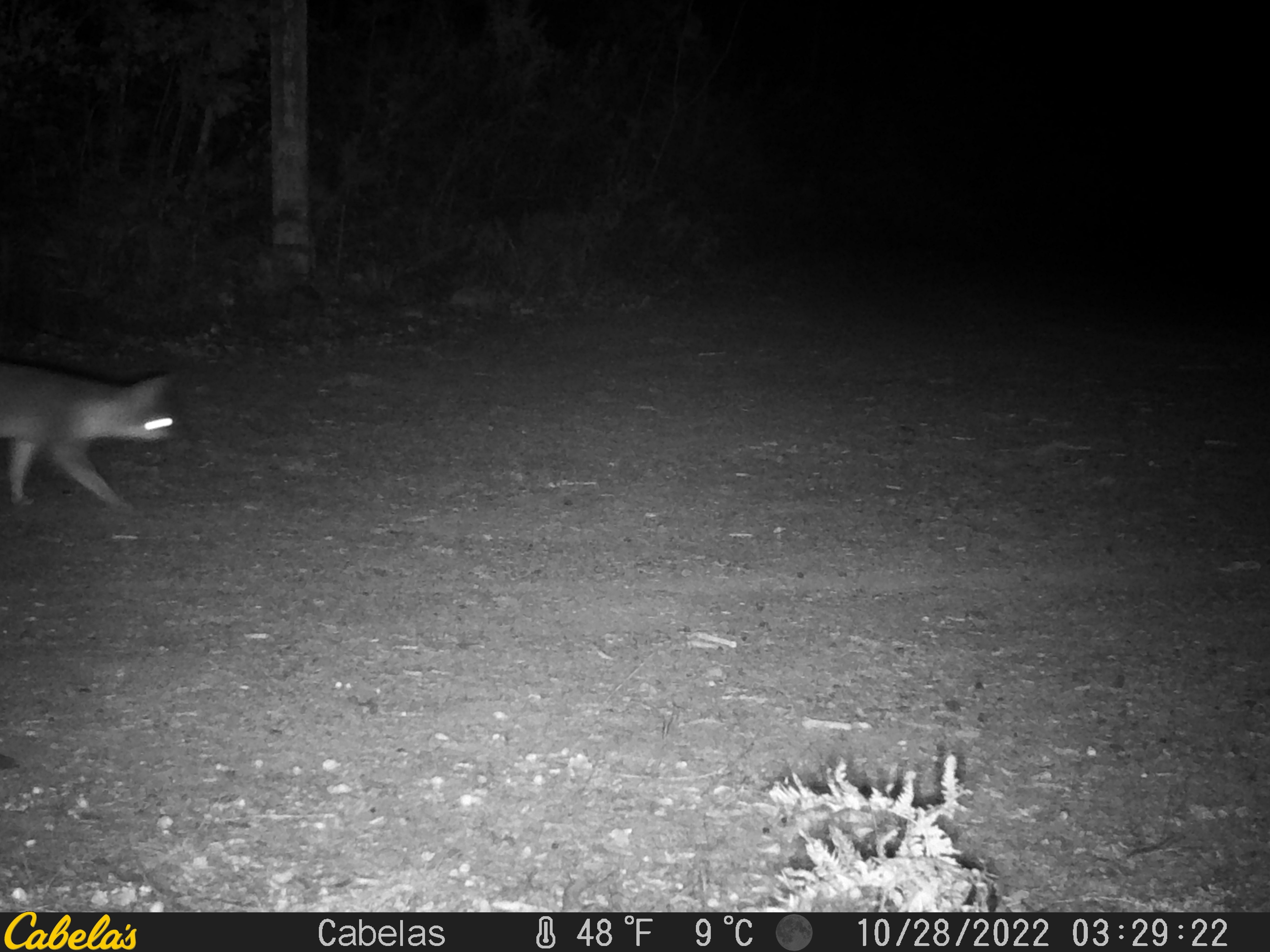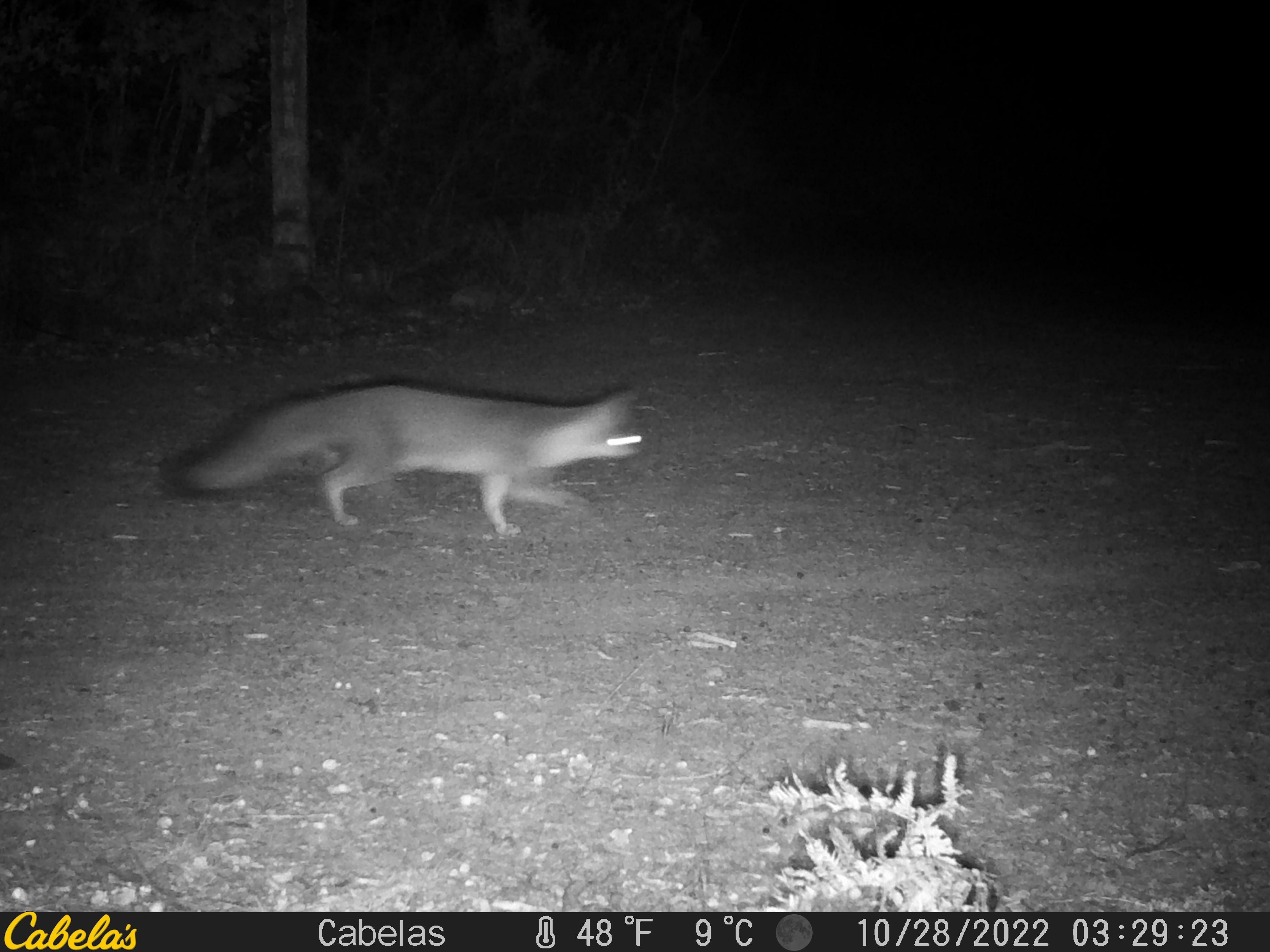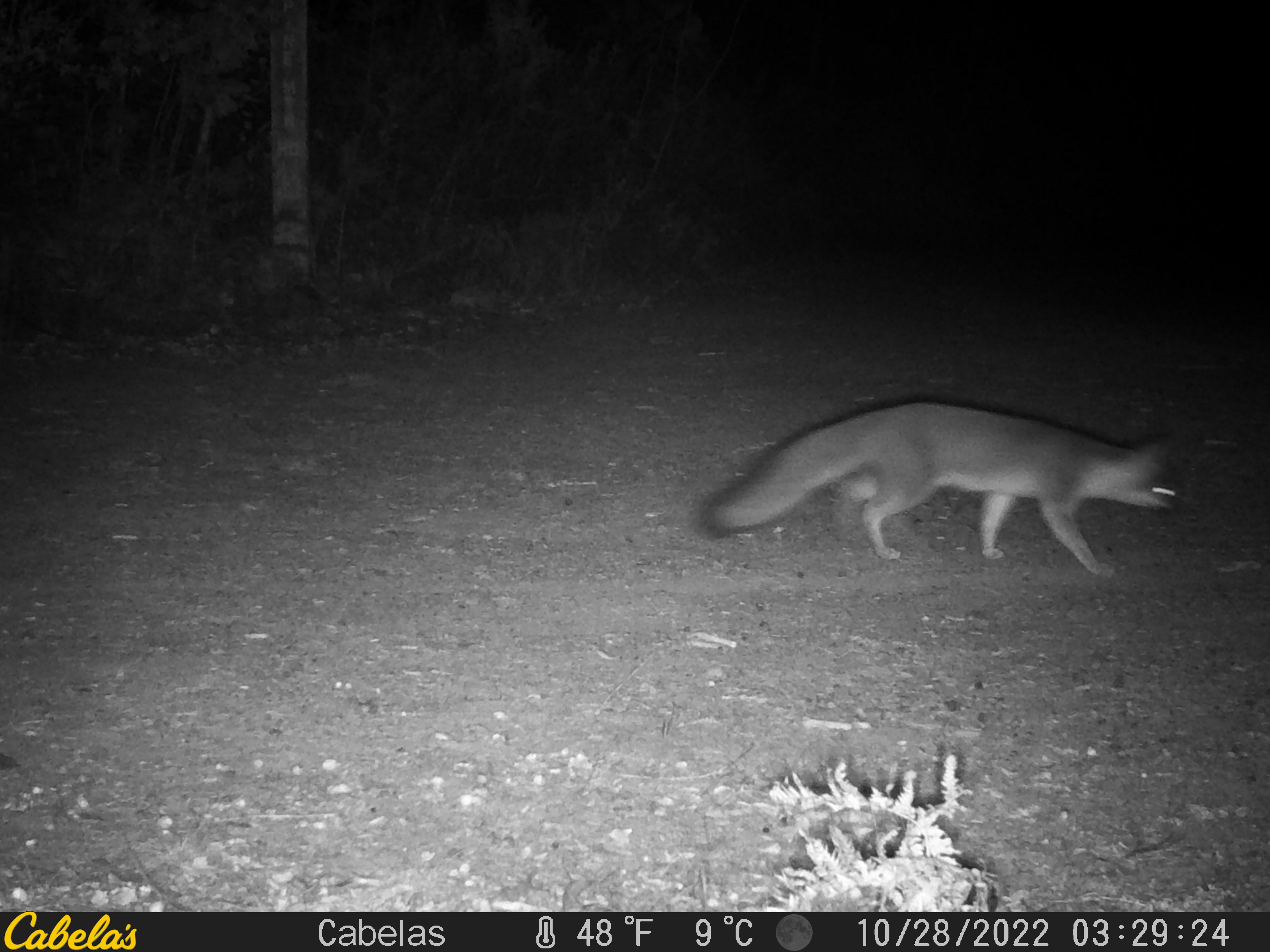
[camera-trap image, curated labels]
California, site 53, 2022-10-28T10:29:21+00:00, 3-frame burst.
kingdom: Animalia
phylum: Chordata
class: Mammalia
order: Carnivora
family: Canidae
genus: Urocyon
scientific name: Urocyon cinereoargenteus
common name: gray fox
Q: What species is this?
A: Gray fox (Urocyon cinereoargenteus).